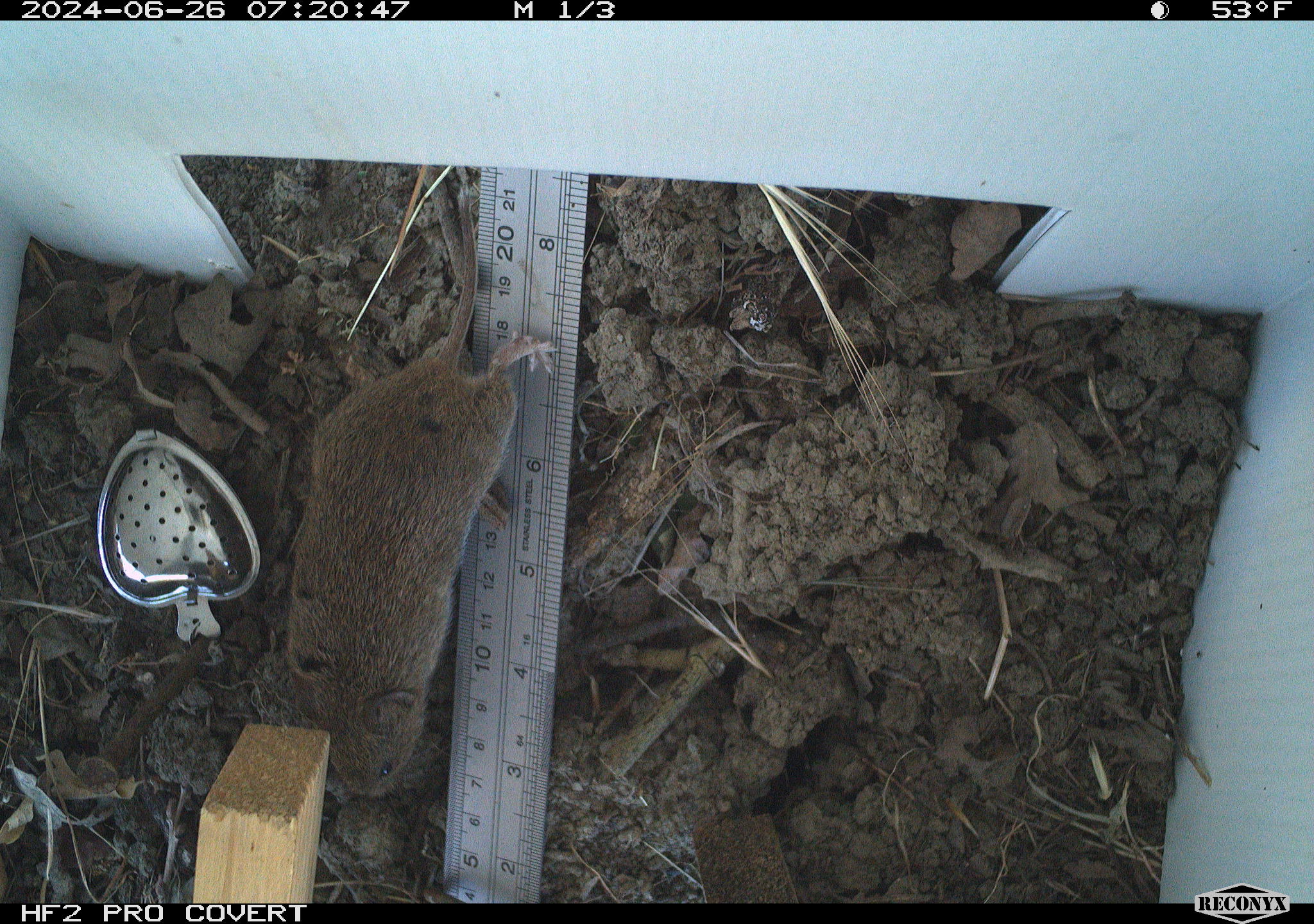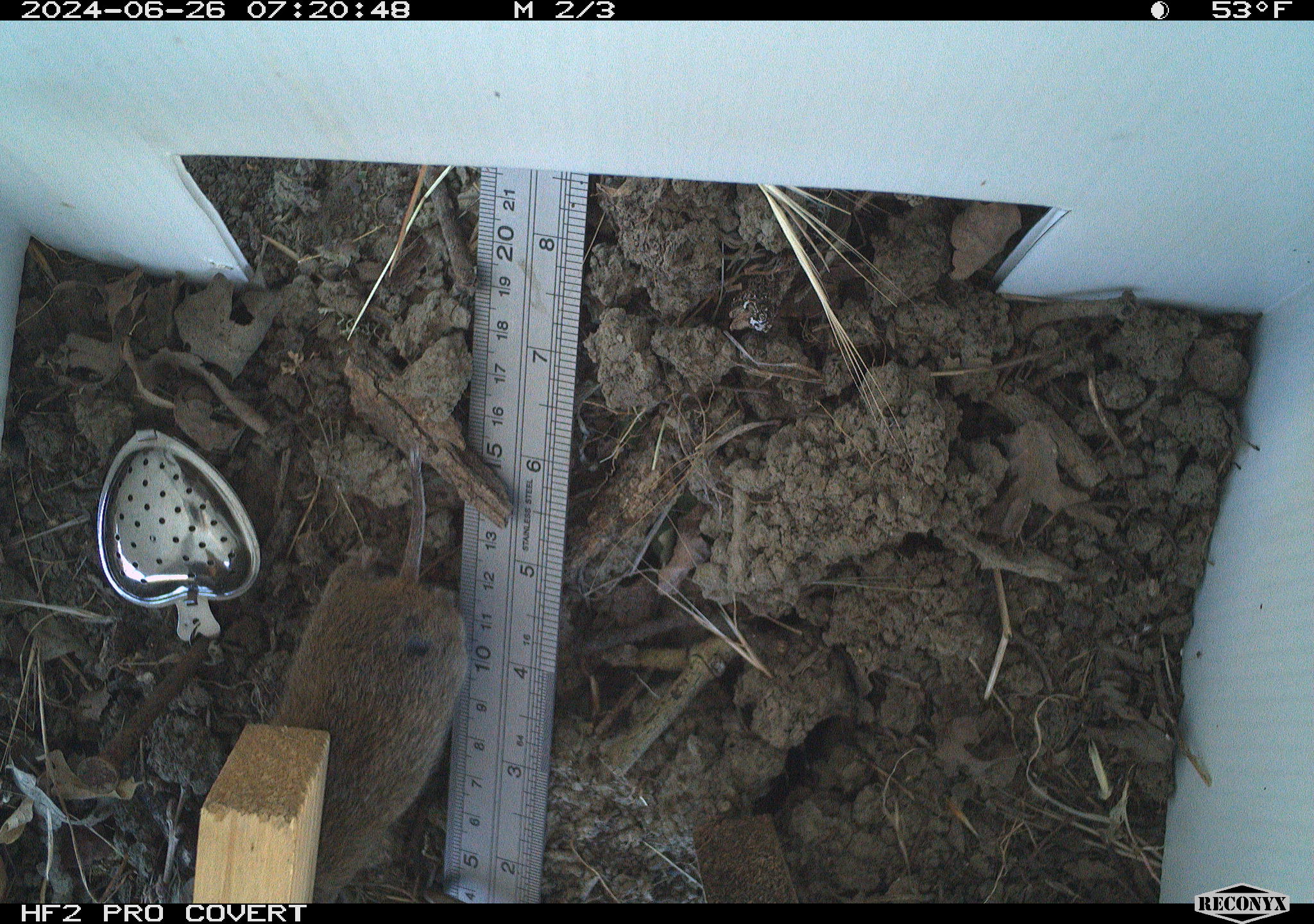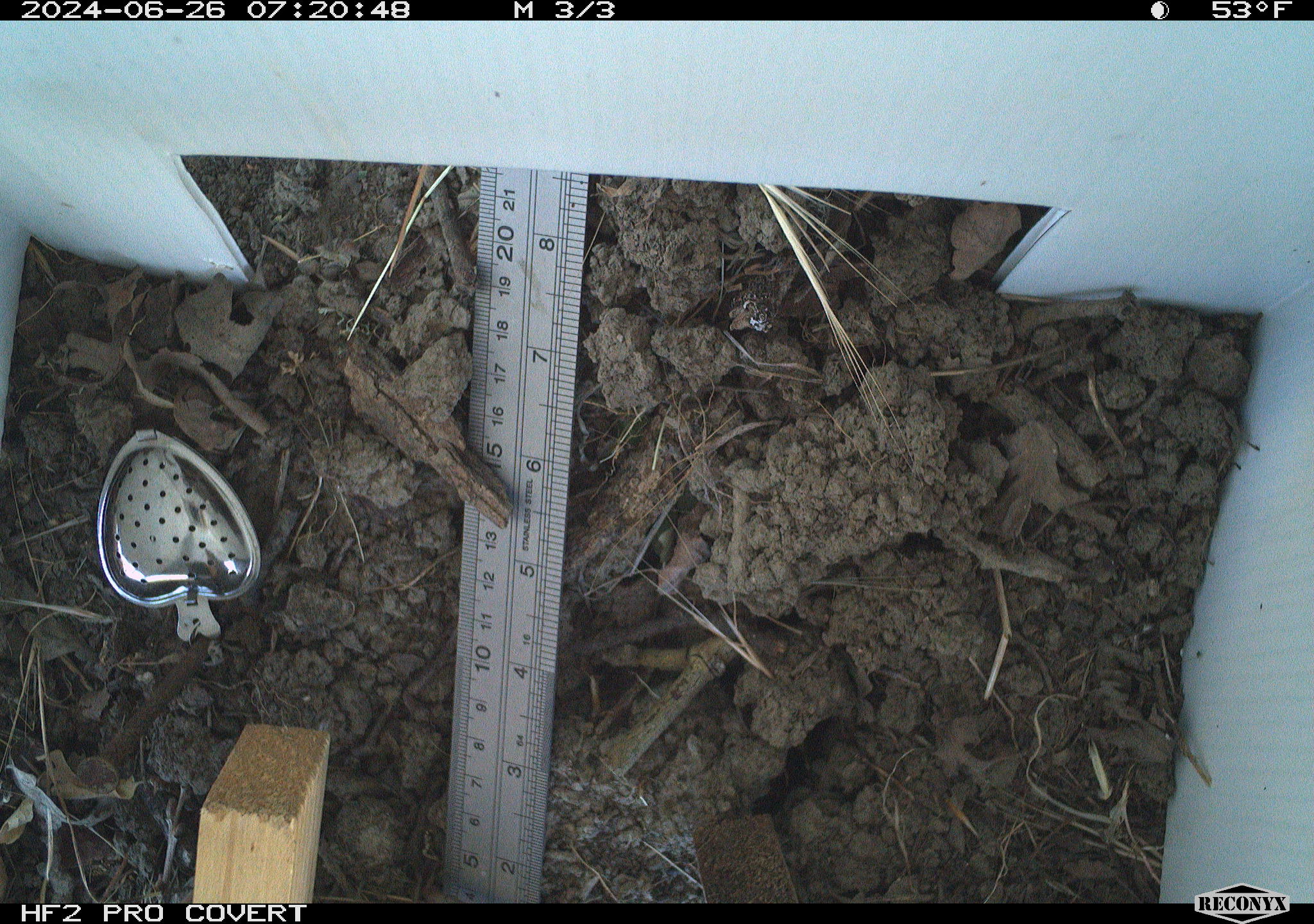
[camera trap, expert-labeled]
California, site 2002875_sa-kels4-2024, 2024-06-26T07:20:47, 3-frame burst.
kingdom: Animalia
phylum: Chordata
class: Mammalia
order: Rodentia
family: Cricetidae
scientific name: Arvicolinae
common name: voles, lemmings, and muskrats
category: arvicolinae subfamily